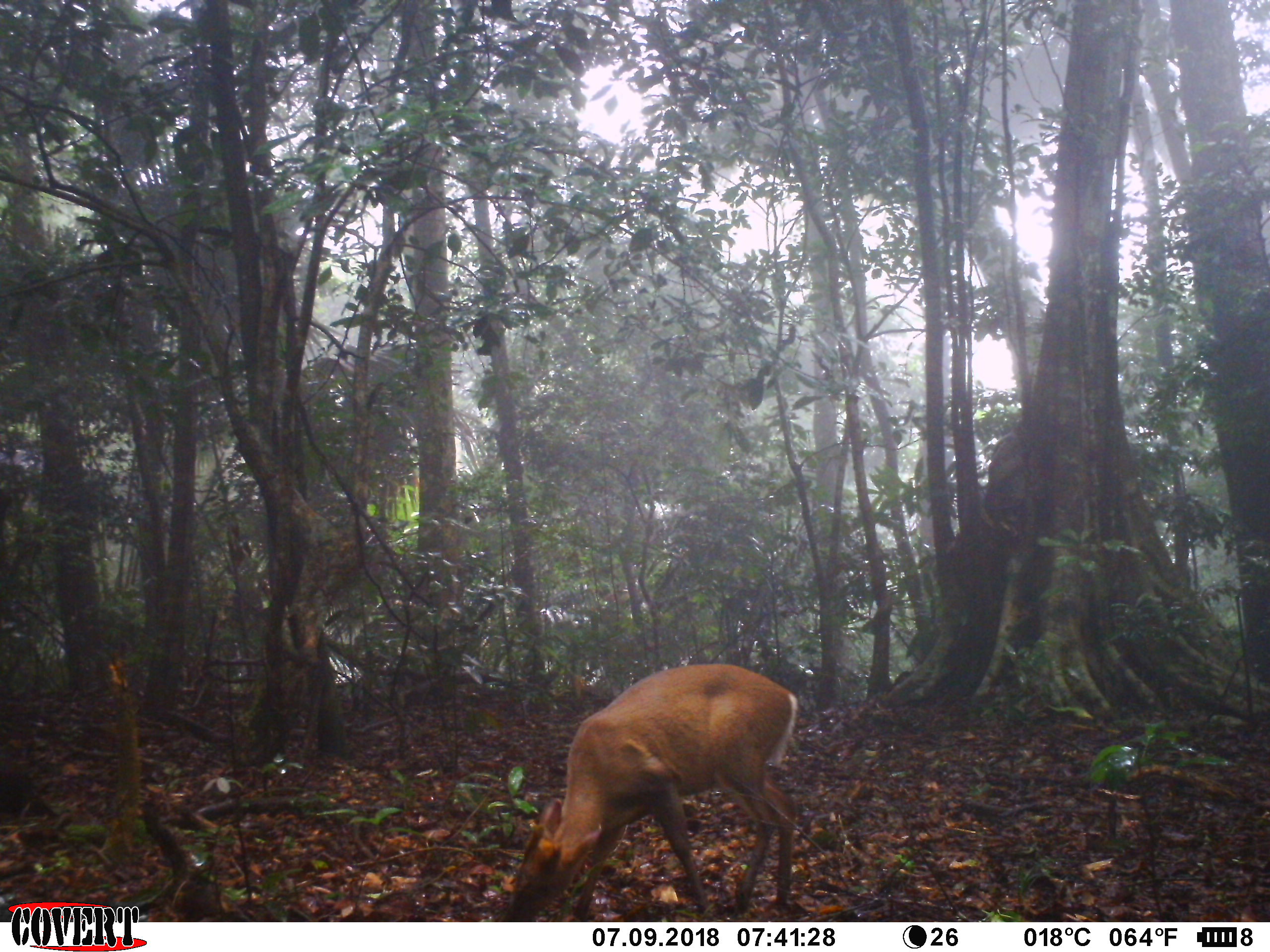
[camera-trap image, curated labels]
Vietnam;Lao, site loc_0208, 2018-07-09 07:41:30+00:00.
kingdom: Animalia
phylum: Chordata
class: Mammalia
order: Artiodactyla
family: Cervidae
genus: Muntiacus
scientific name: Muntiacus rooseveltorum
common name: roosevelt's muntjac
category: roosevelts muntjac group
Roosevelts muntjac group (roosevelt's muntjac) (Muntiacus rooseveltorum). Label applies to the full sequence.